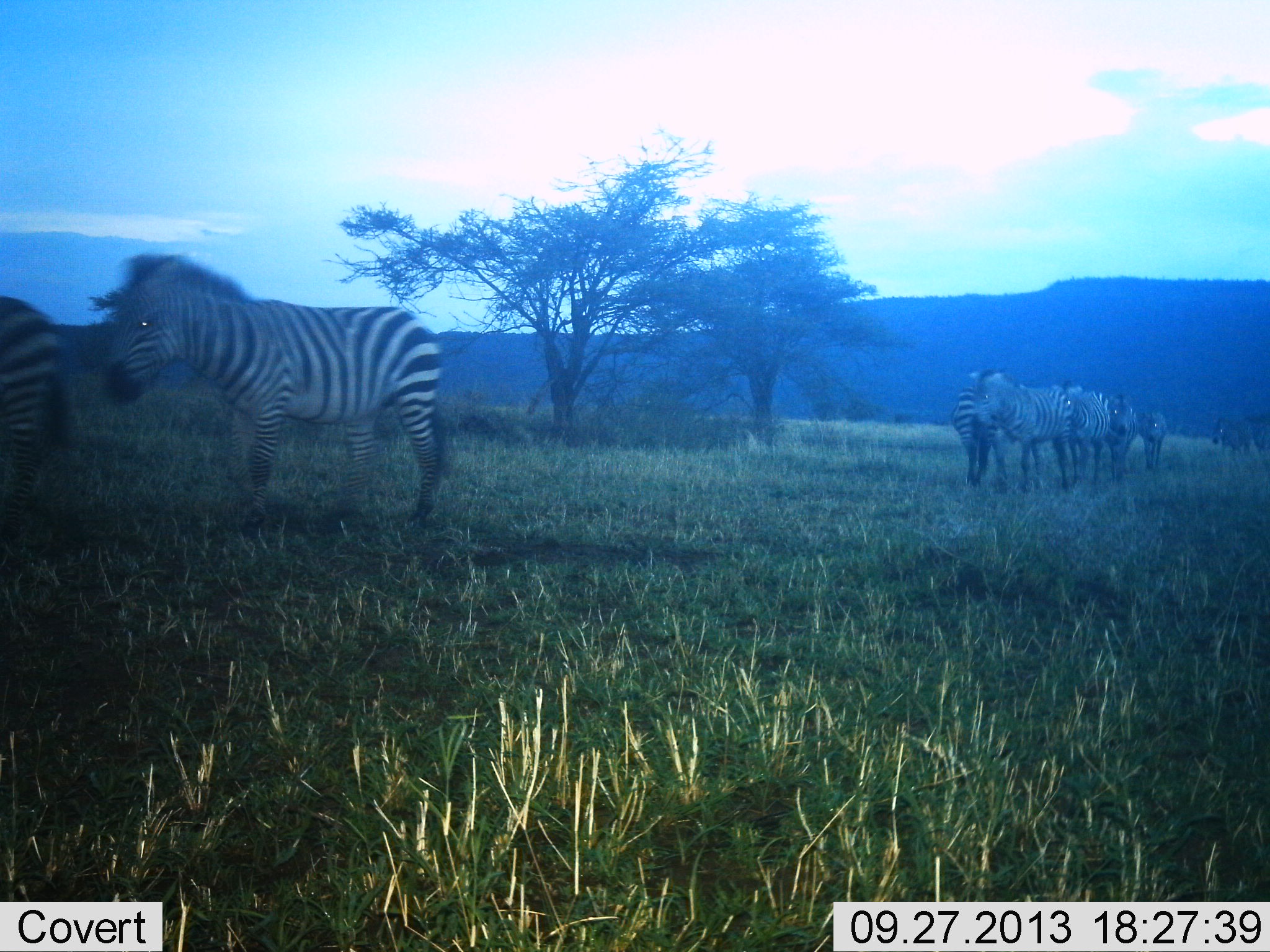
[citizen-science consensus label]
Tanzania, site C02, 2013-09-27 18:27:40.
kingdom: Animalia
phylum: Chordata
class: Mammalia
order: Perissodactyla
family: Equidae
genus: Equus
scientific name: Equus quagga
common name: plains zebra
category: zebra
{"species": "zebra (plains zebra) (Equus quagga)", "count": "7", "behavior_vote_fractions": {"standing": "17%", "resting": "4%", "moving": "96%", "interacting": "8%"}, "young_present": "0%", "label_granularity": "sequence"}